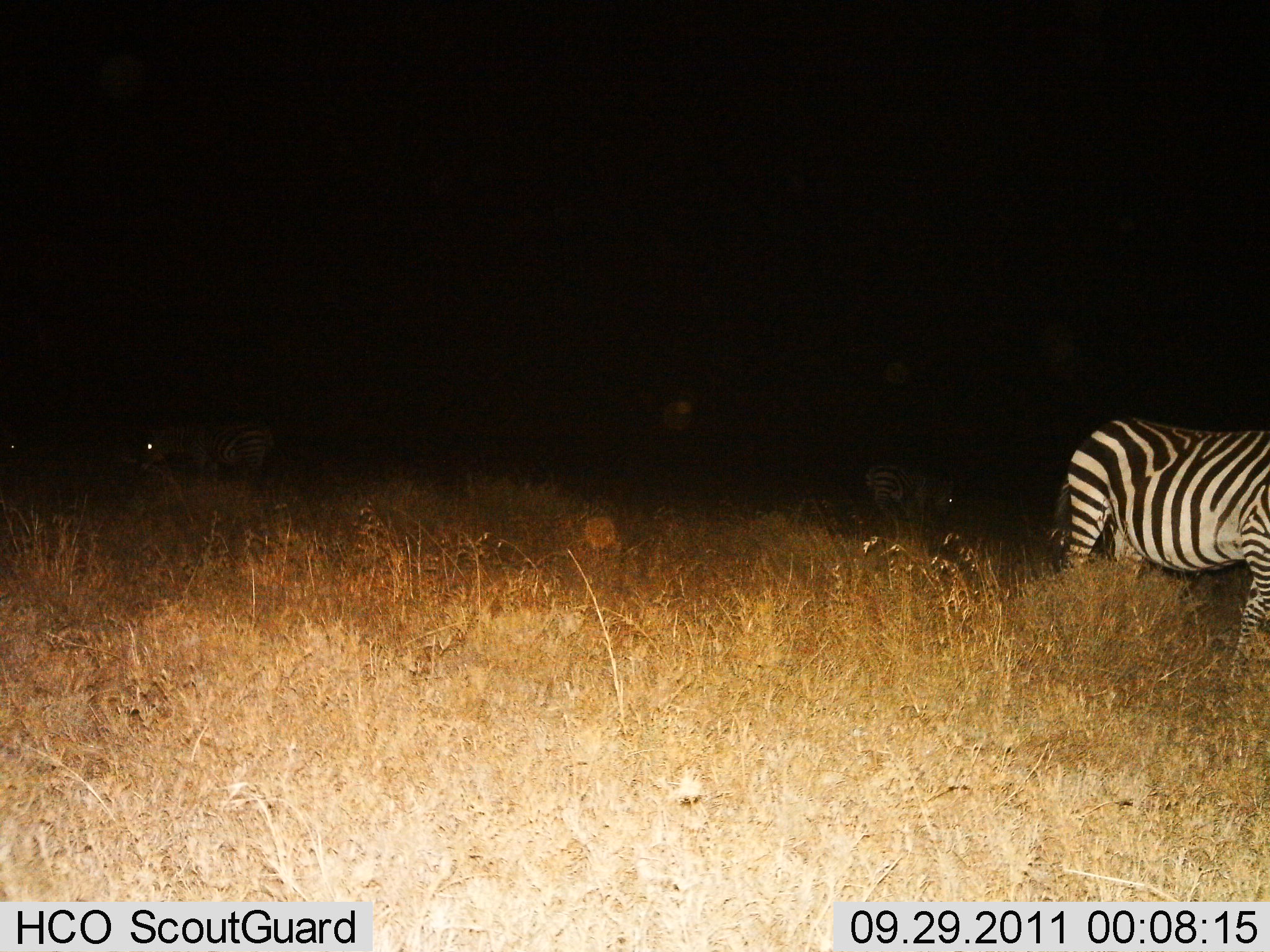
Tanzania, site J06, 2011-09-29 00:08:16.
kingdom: Animalia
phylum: Chordata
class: Mammalia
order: Perissodactyla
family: Equidae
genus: Equus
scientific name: Equus quagga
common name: plains zebra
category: zebra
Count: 3.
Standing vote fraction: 77%.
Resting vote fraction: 8%.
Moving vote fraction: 15%.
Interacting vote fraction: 0%.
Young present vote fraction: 0%.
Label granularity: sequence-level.